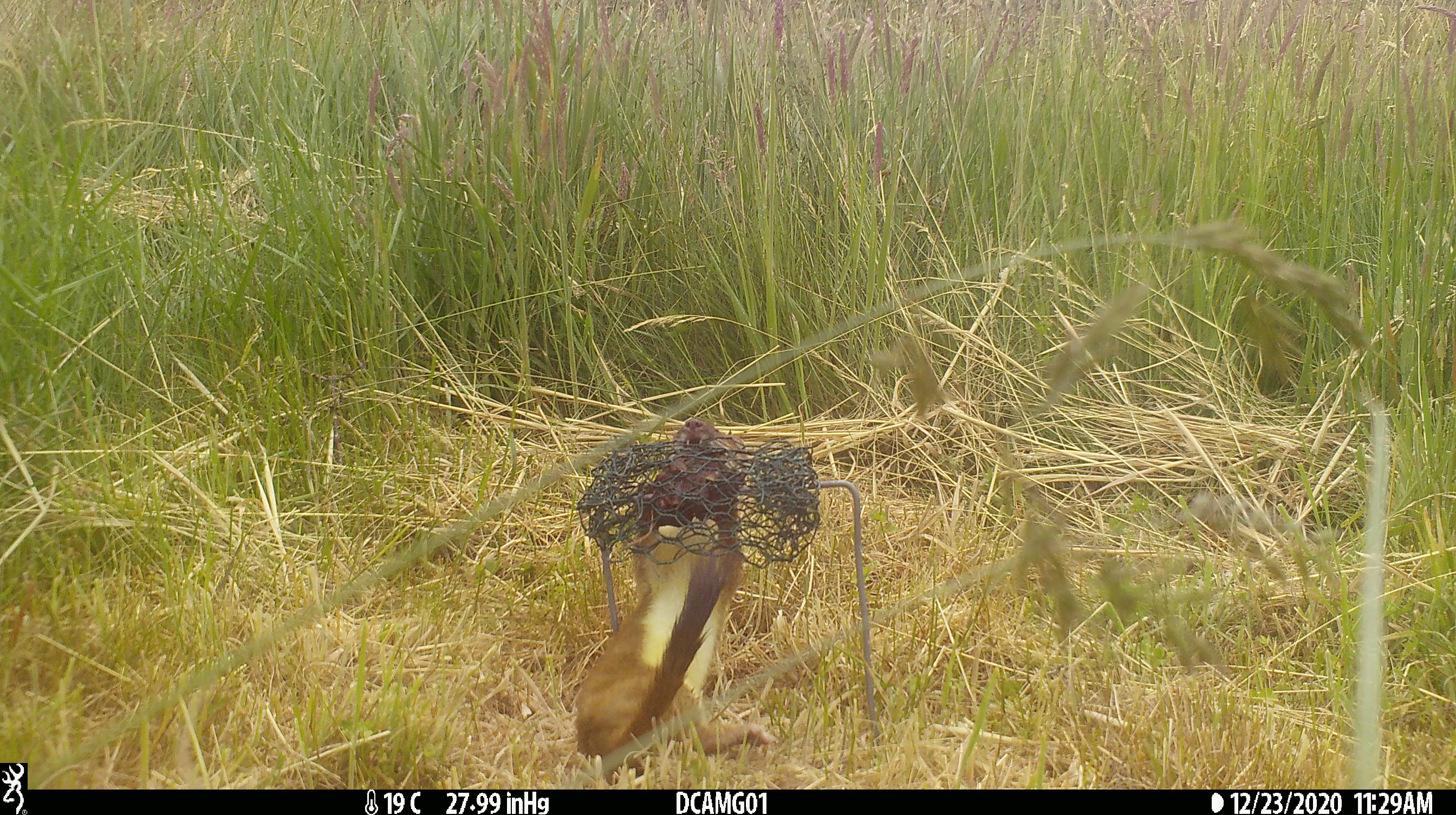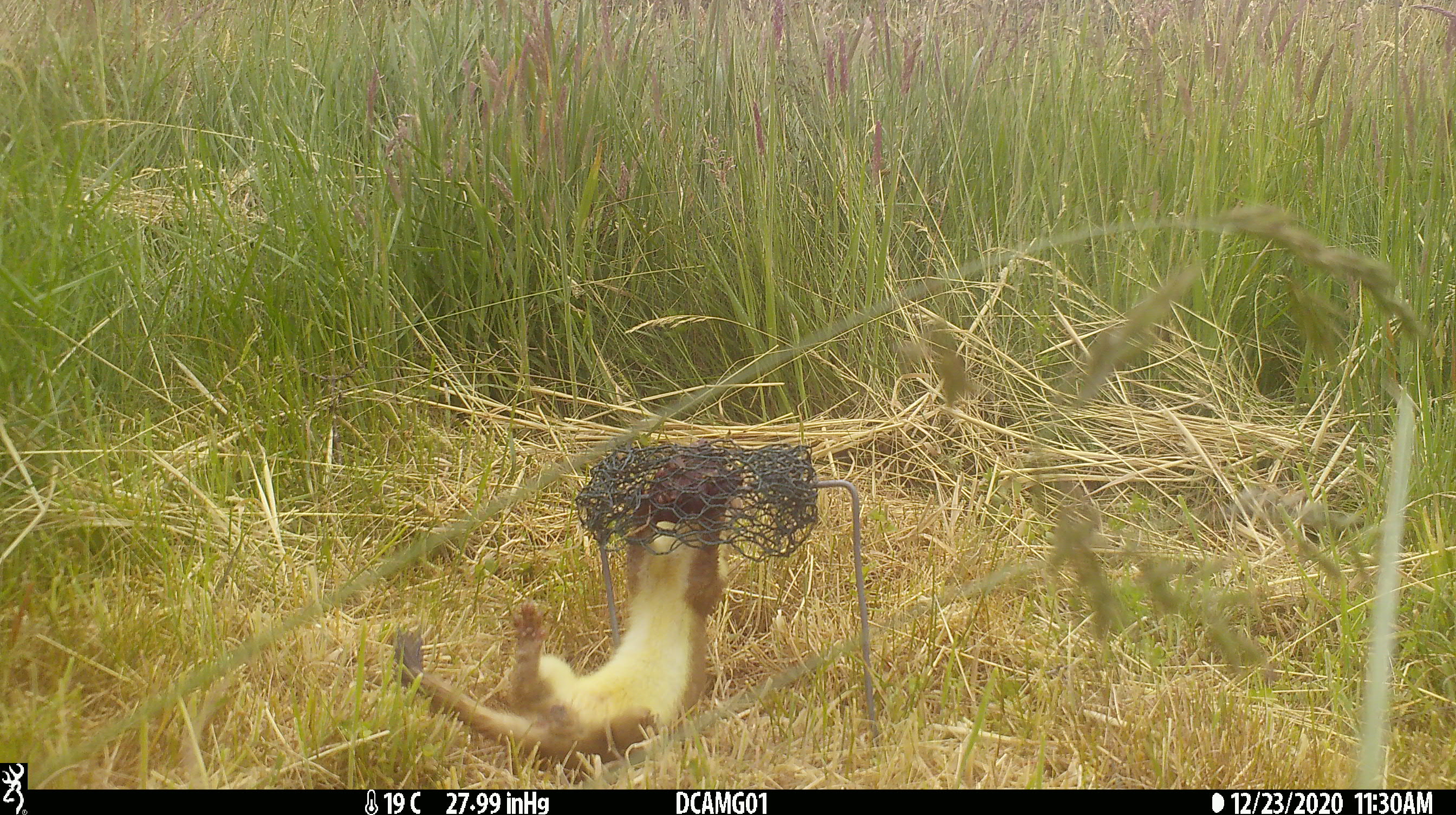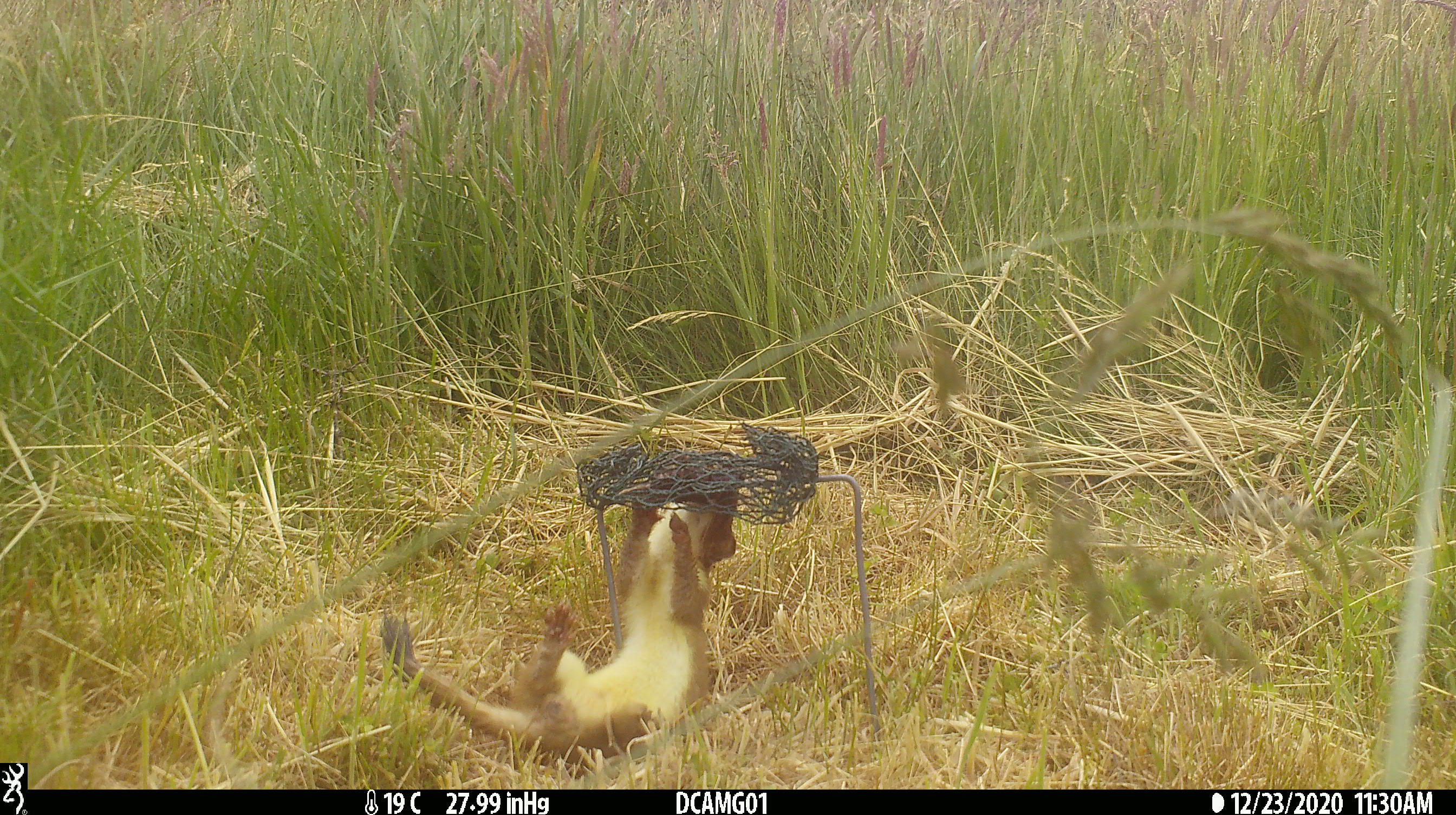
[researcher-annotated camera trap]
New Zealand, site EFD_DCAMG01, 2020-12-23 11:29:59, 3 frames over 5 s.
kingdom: Animalia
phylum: Chordata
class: Mammalia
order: Carnivora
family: Mustelidae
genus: Mustela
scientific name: Mustela erminea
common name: stoat